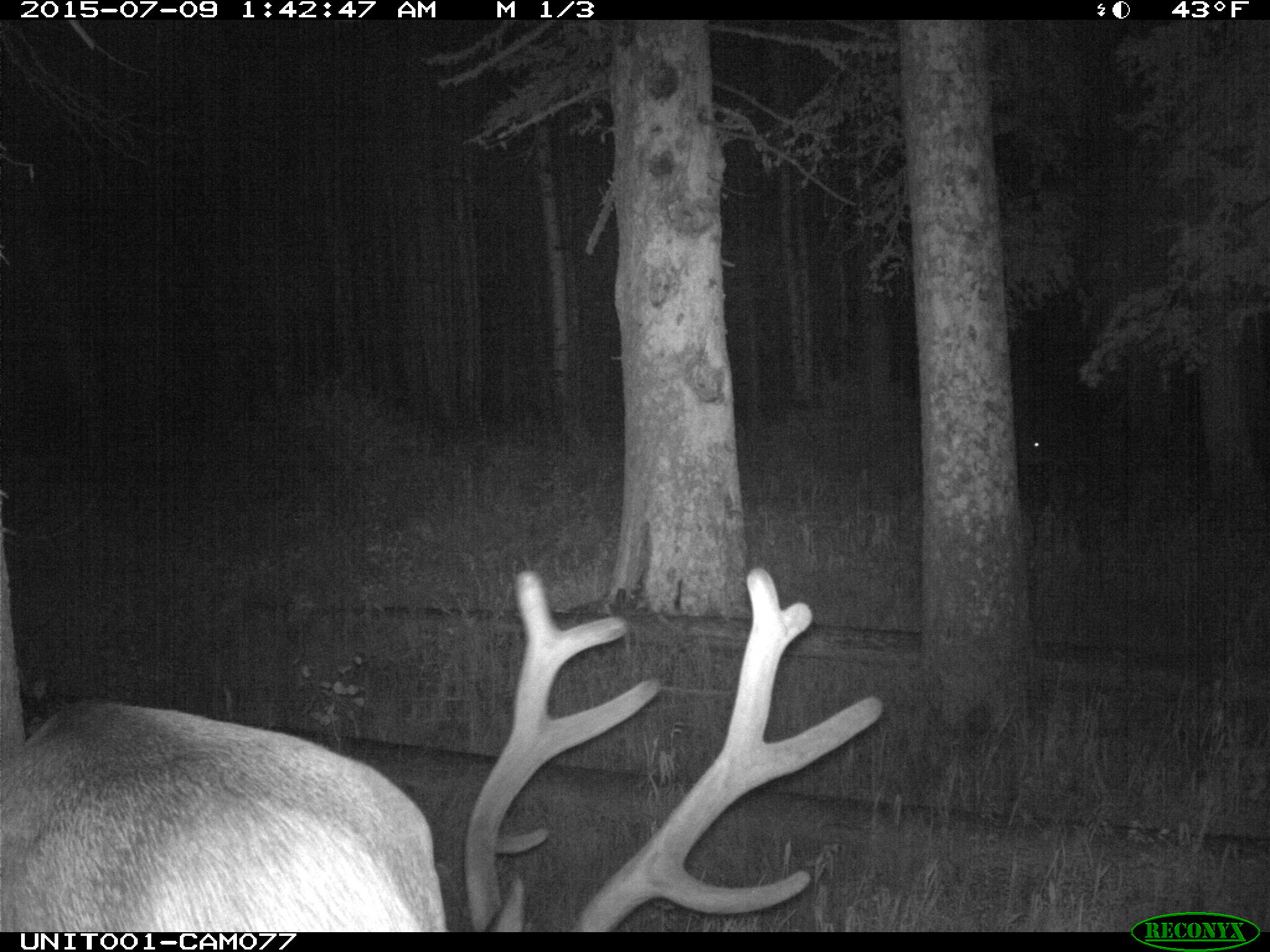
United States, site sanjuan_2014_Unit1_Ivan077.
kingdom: Animalia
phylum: Chordata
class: Mammalia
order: Artiodactyla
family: Cervidae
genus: Cervus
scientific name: Cervus elaphus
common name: red deer